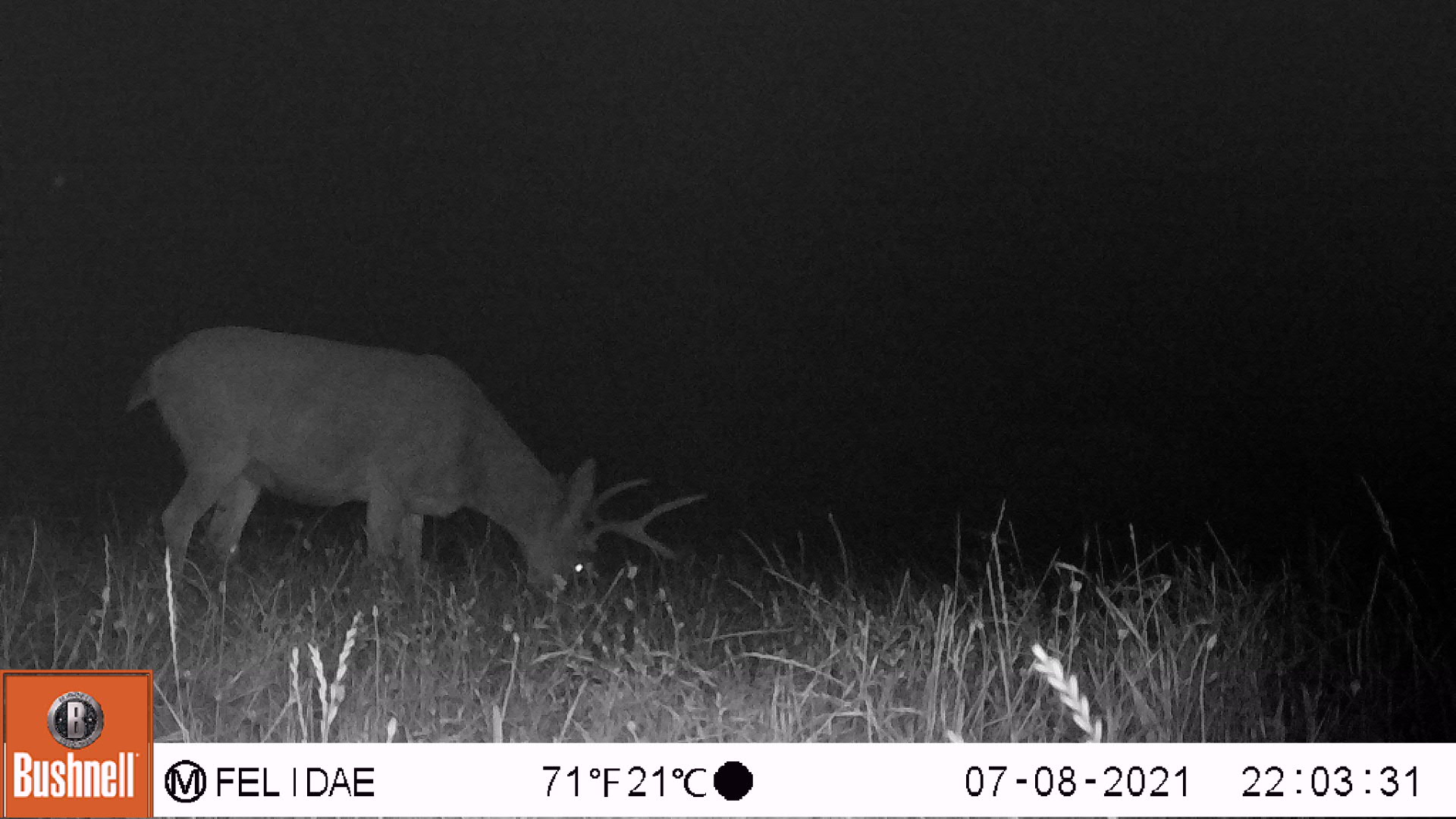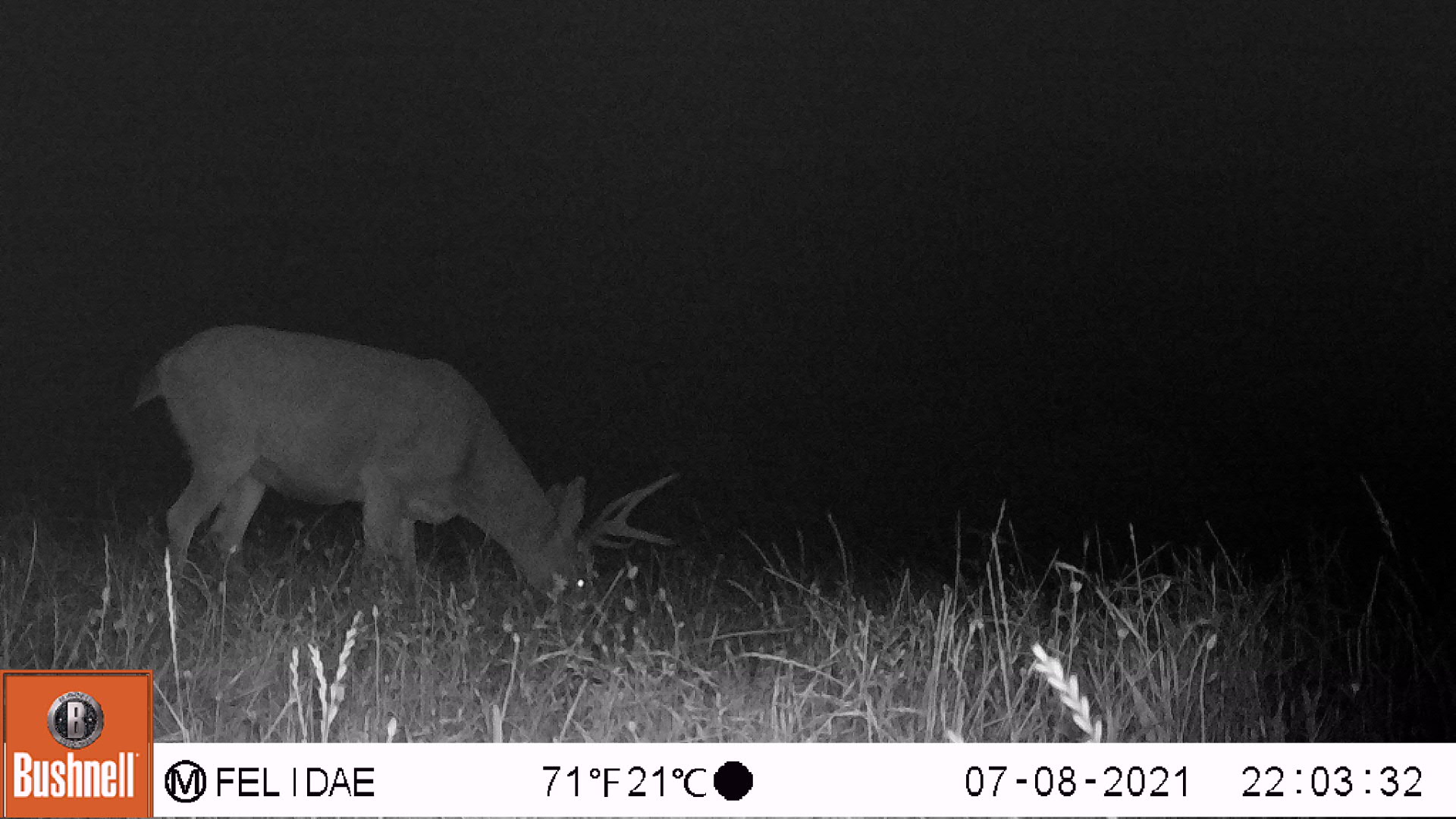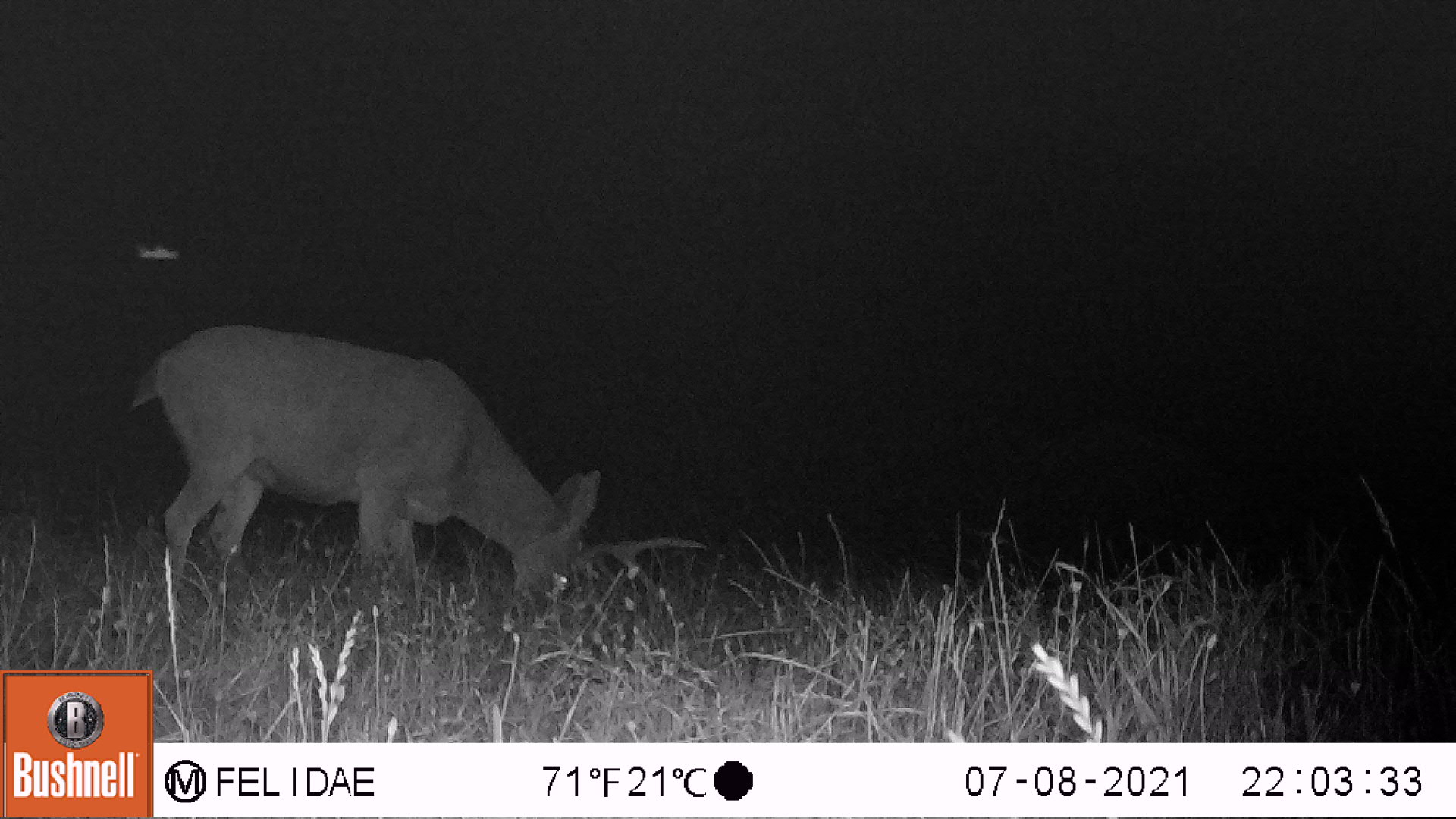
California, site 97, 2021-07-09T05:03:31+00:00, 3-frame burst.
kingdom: Animalia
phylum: Chordata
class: Mammalia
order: Artiodactyla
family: Cervidae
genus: Odocoileus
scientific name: Odocoileus hemionus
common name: mule deer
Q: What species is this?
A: Mule deer (Odocoileus hemionus).